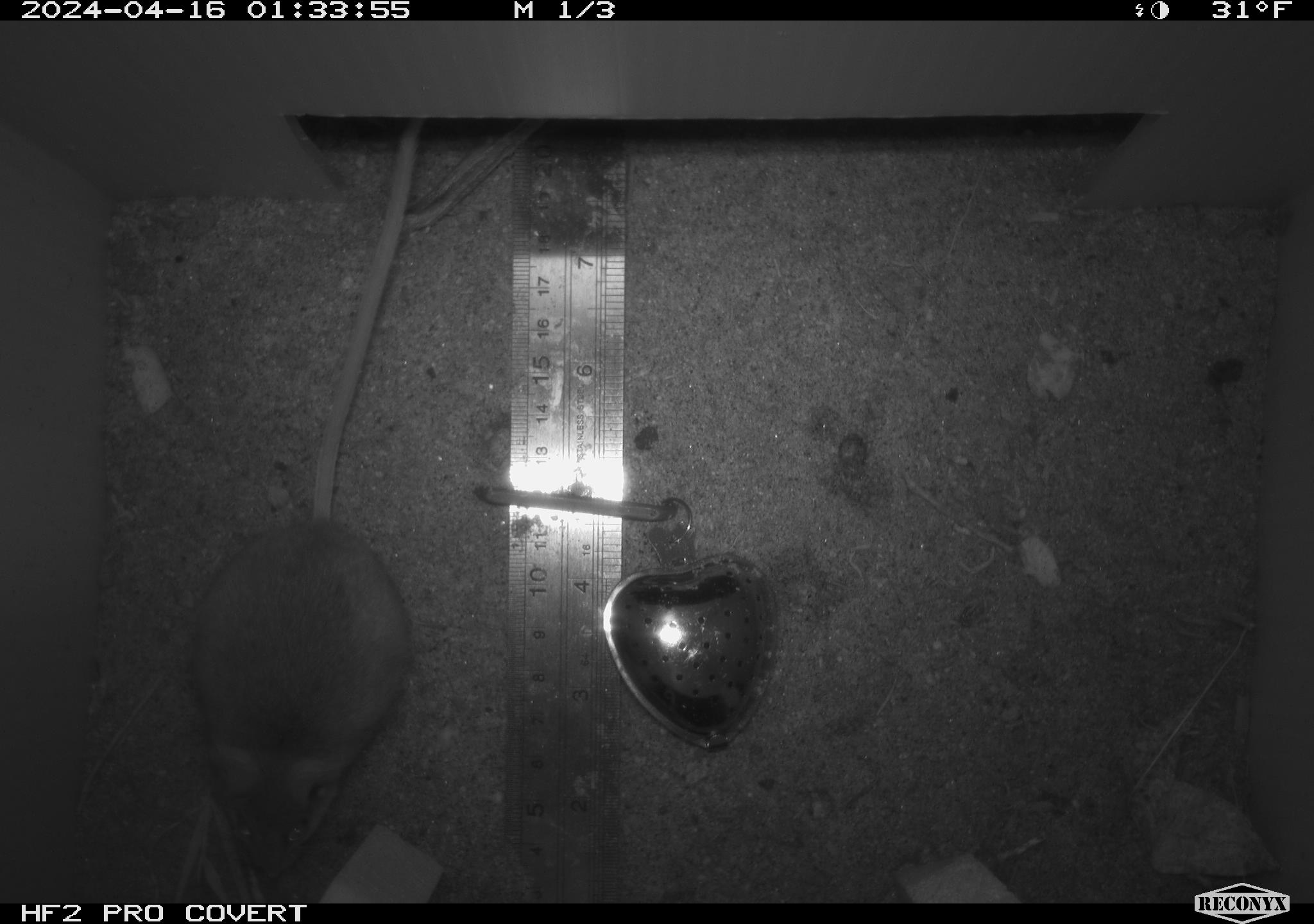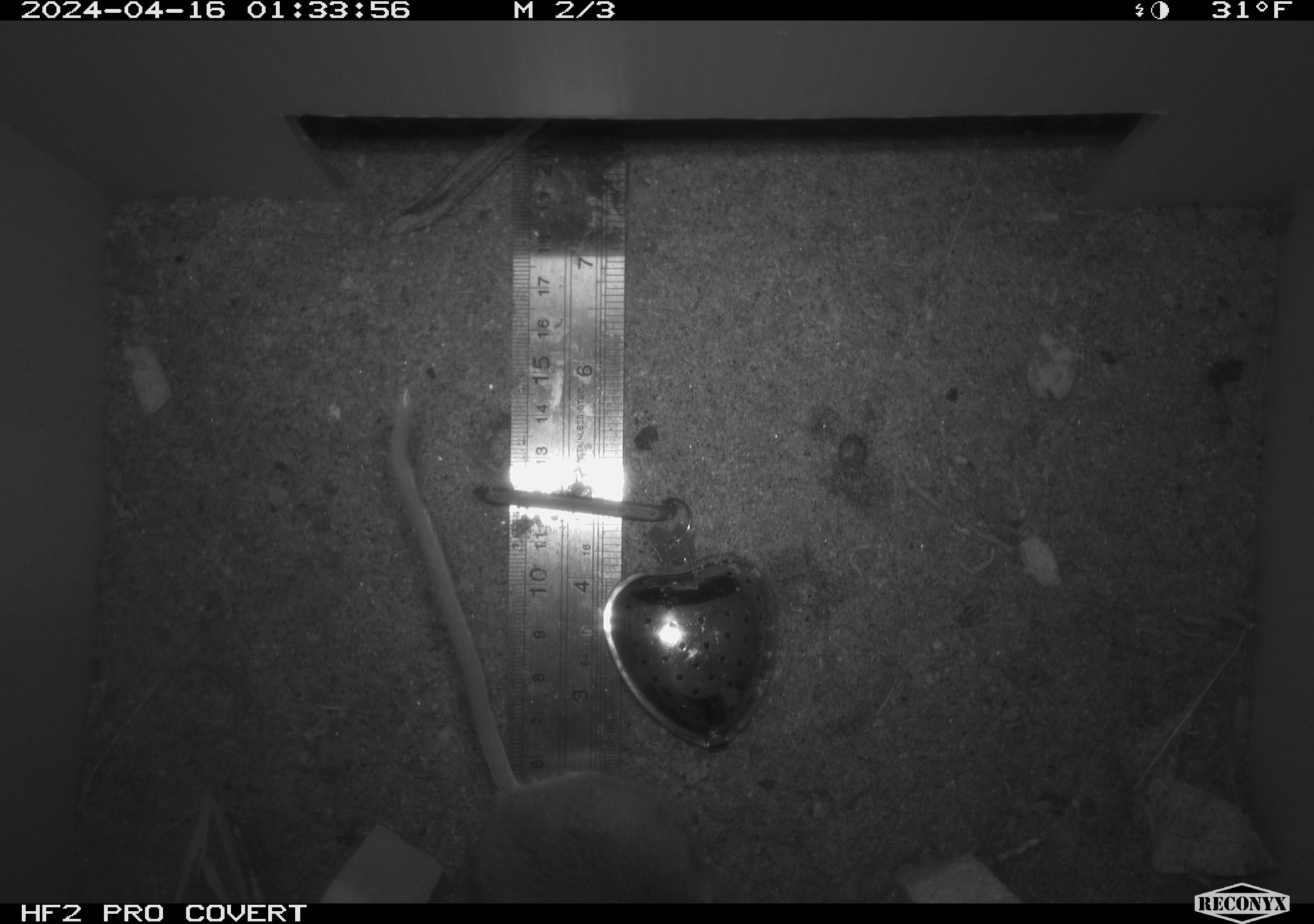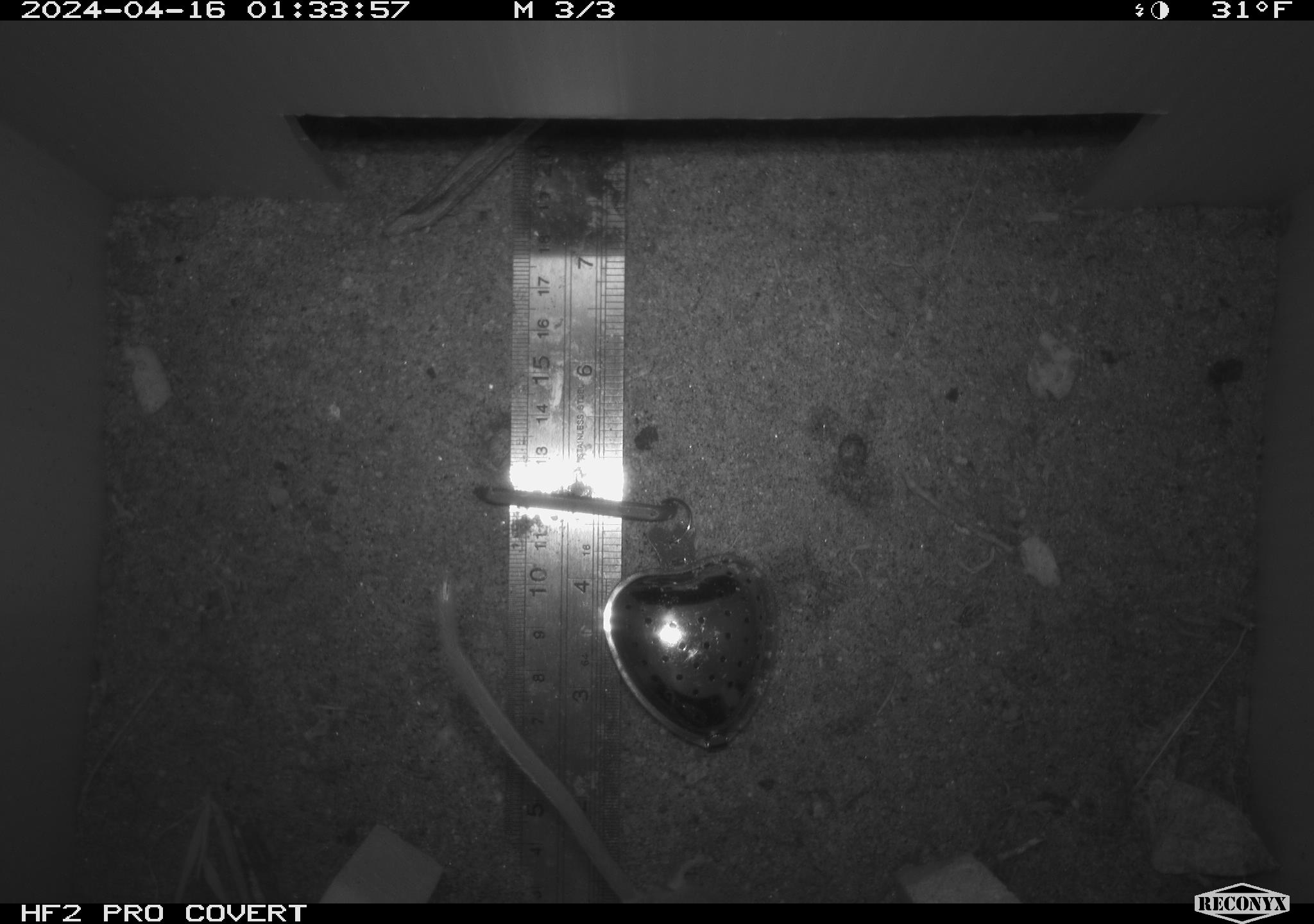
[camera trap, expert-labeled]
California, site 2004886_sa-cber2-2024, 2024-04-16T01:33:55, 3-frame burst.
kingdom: Animalia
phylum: Chordata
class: Mammalia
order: Rodentia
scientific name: Rodentia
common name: mouse species